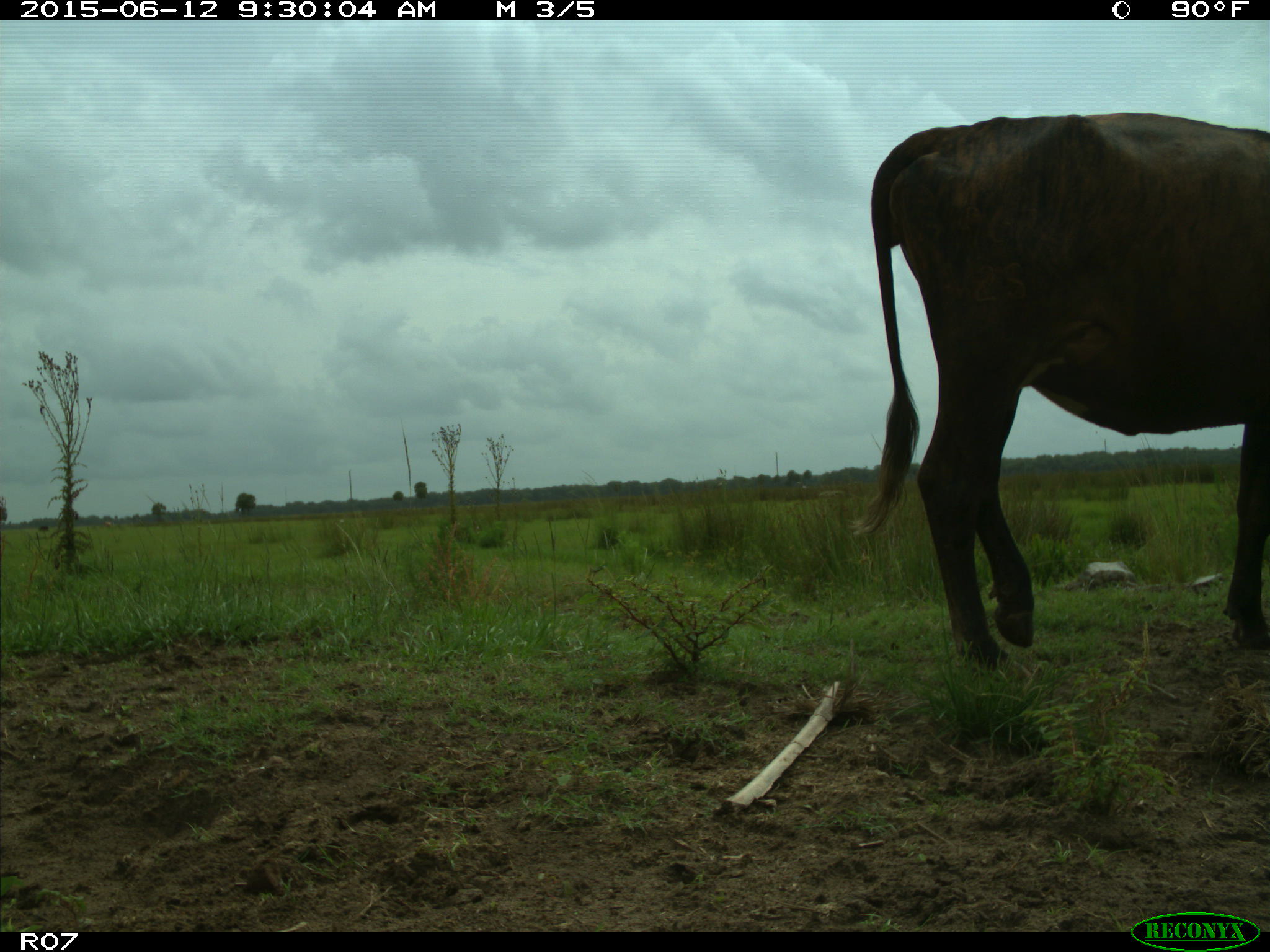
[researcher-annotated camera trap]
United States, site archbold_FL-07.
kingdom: Animalia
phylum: Chordata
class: Mammalia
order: Artiodactyla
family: Bovidae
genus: Bos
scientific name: Bos taurus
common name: domestic cow